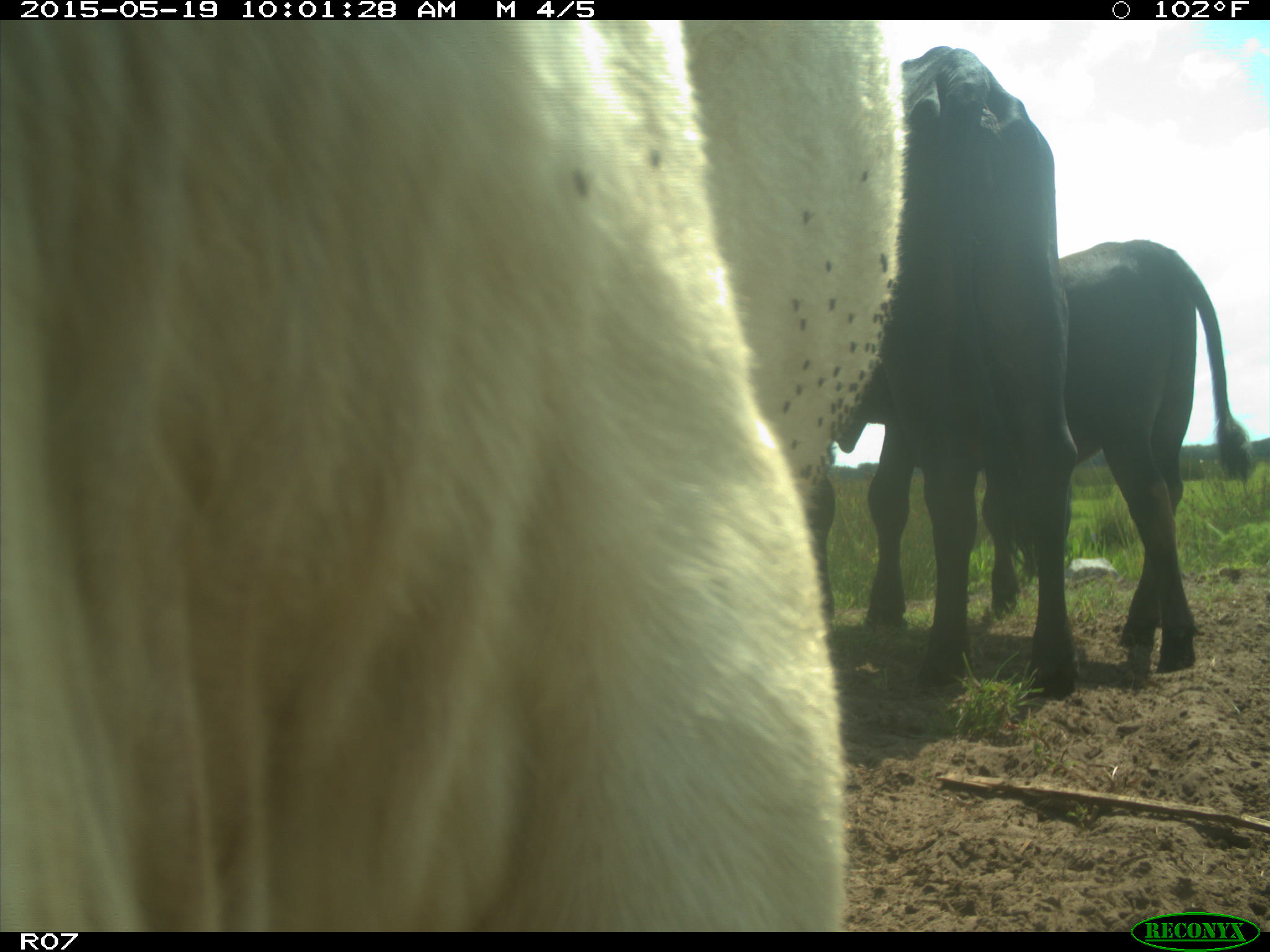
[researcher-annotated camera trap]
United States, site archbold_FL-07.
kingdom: Animalia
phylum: Chordata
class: Mammalia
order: Artiodactyla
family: Bovidae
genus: Bos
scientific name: Bos taurus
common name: domestic cow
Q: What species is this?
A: Bos taurus (domestic cow).